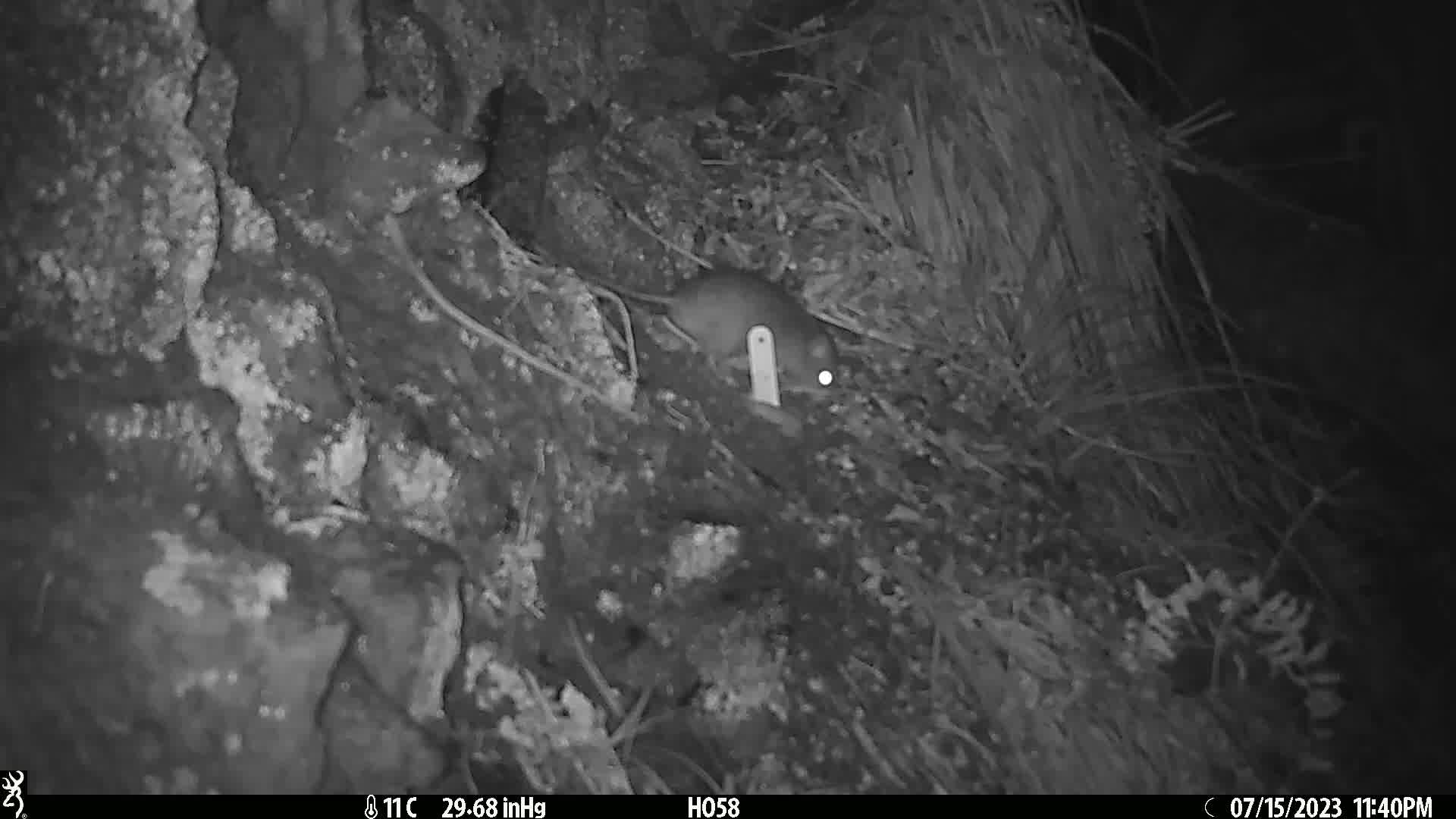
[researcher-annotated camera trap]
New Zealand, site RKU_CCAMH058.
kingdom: Animalia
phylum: Chordata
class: Mammalia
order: Rodentia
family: Muridae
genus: Rattus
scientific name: Rattus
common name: rat